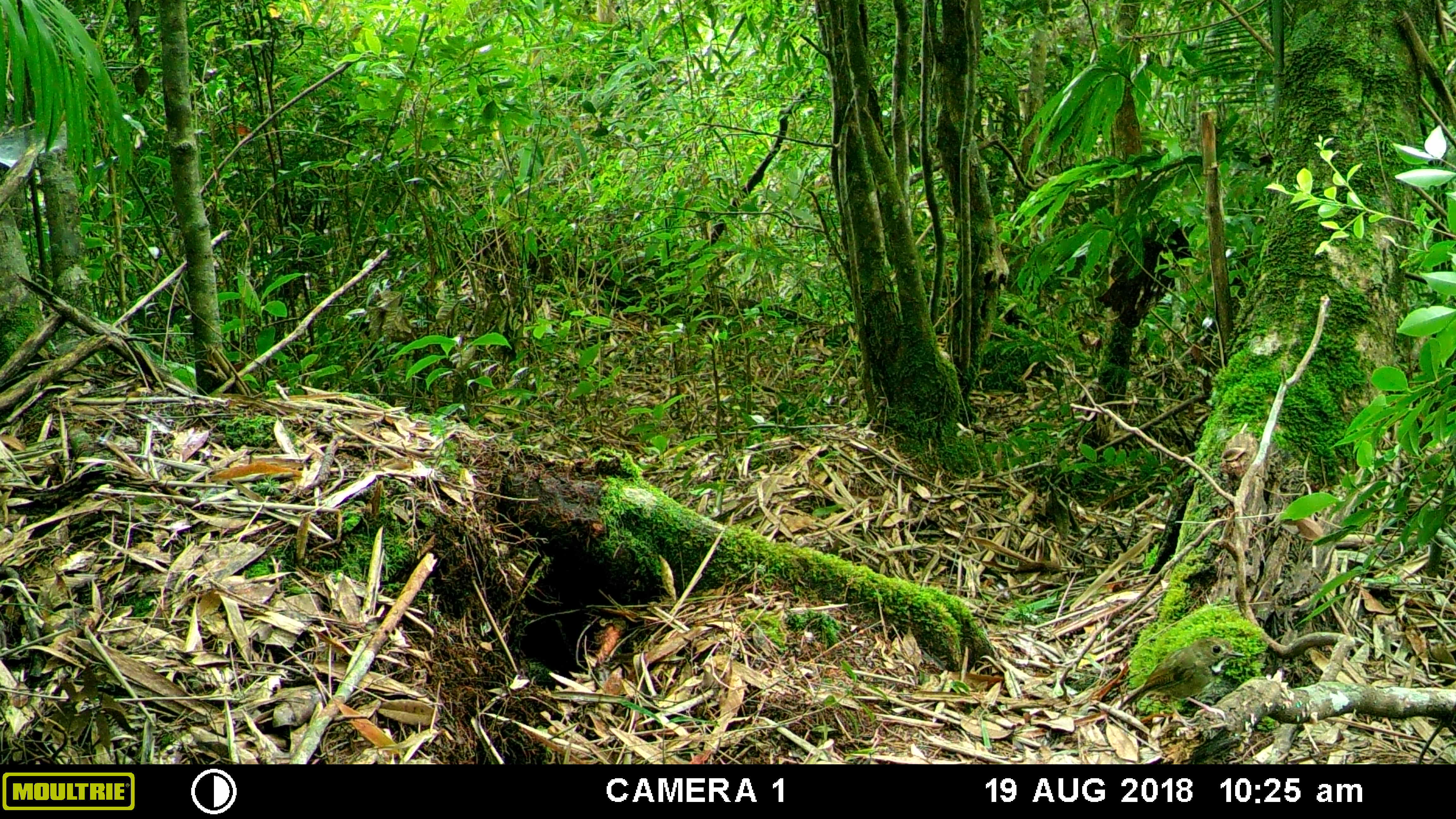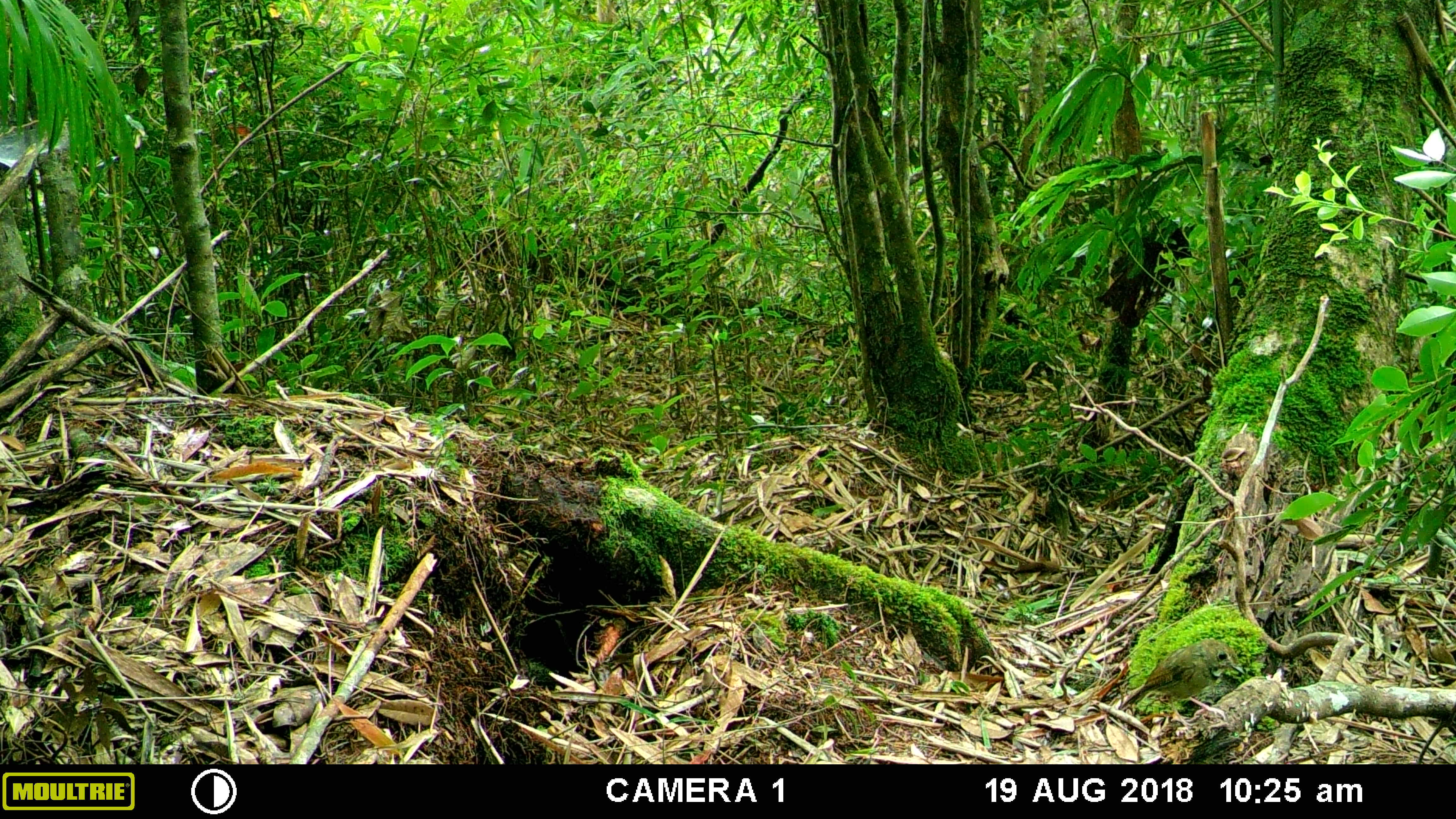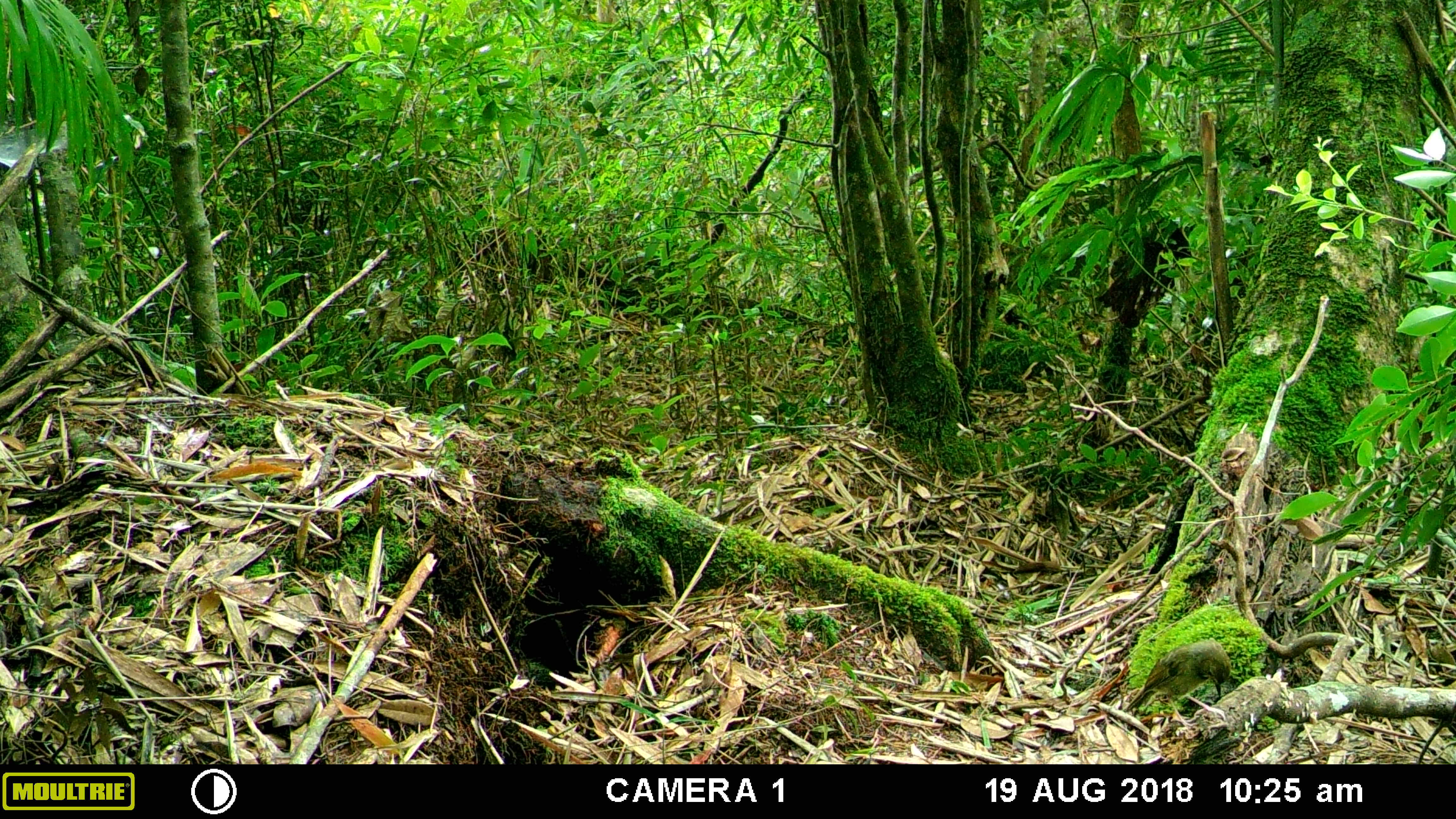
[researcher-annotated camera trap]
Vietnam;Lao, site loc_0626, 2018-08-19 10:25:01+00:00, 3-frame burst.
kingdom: Animalia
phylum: Chordata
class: Aves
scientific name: Aves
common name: bird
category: unidentified bird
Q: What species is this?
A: Unidentified bird (bird) (Aves).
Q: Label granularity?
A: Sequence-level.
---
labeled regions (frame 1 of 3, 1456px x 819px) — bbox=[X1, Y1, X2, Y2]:
unidentified bird: bbox=[1118, 635, 1246, 728]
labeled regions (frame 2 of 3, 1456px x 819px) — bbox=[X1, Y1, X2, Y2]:
unidentified bird: bbox=[1120, 638, 1246, 728]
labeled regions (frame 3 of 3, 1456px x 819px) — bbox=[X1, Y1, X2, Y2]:
unidentified bird: bbox=[1122, 638, 1232, 730]